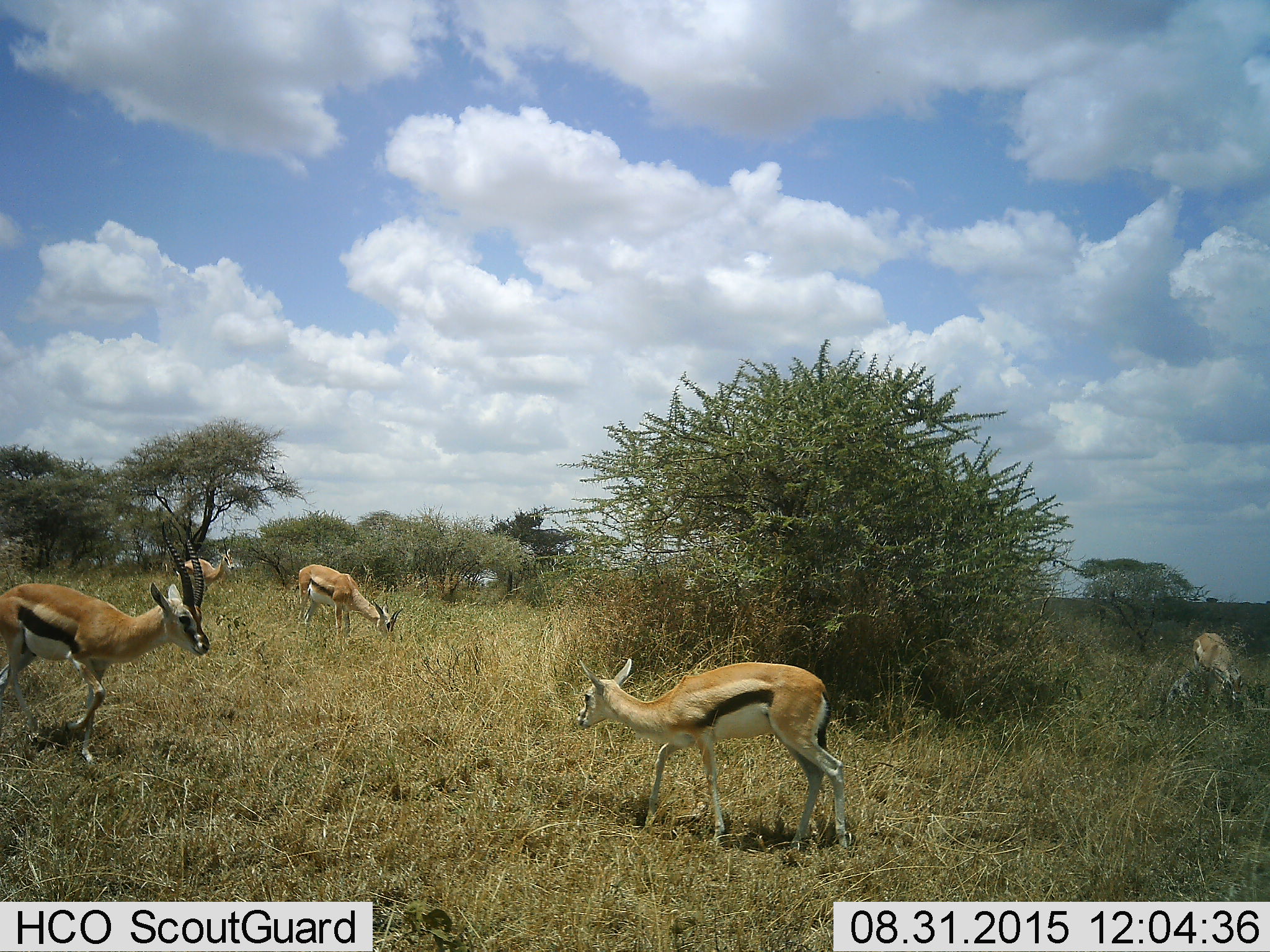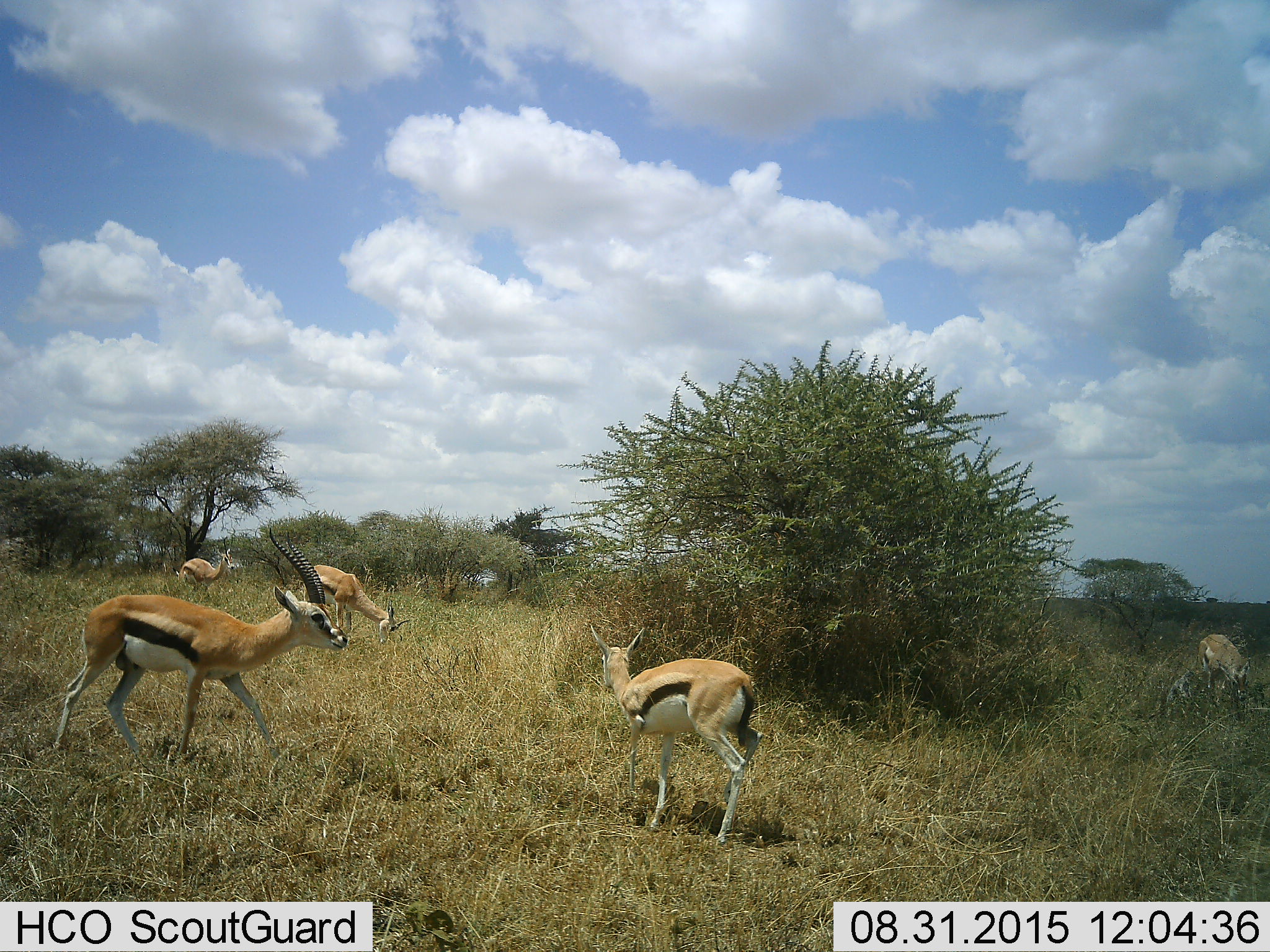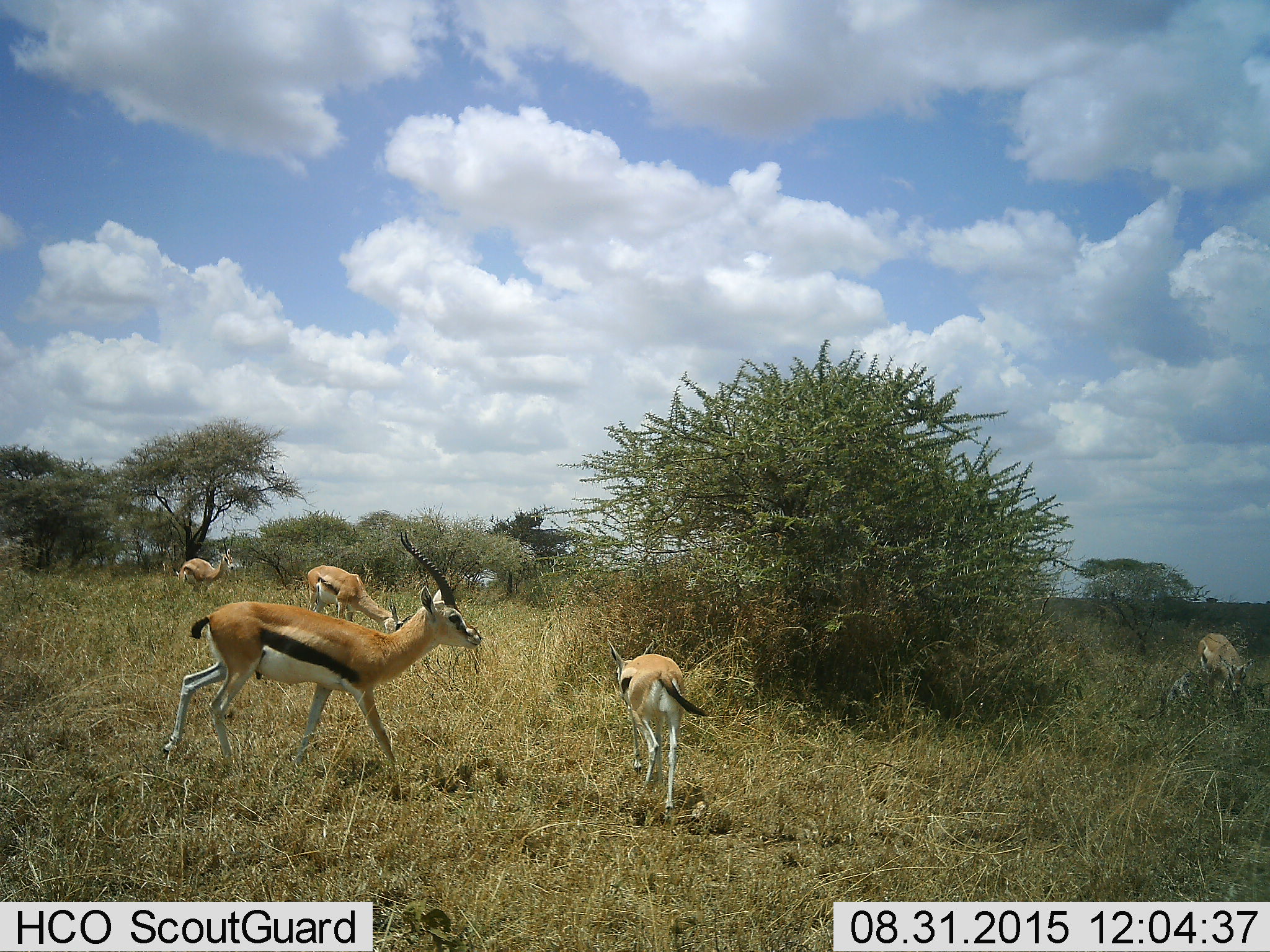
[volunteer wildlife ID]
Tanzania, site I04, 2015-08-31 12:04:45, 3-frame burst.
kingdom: Animalia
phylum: Chordata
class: Mammalia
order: Artiodactyla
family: Bovidae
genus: Eudorcas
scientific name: Eudorcas thomsonii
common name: thomson's gazelle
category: gazellethomsons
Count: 5.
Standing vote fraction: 56%.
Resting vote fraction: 0%.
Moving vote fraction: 67%.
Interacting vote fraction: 0%.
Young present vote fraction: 33%.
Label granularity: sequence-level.